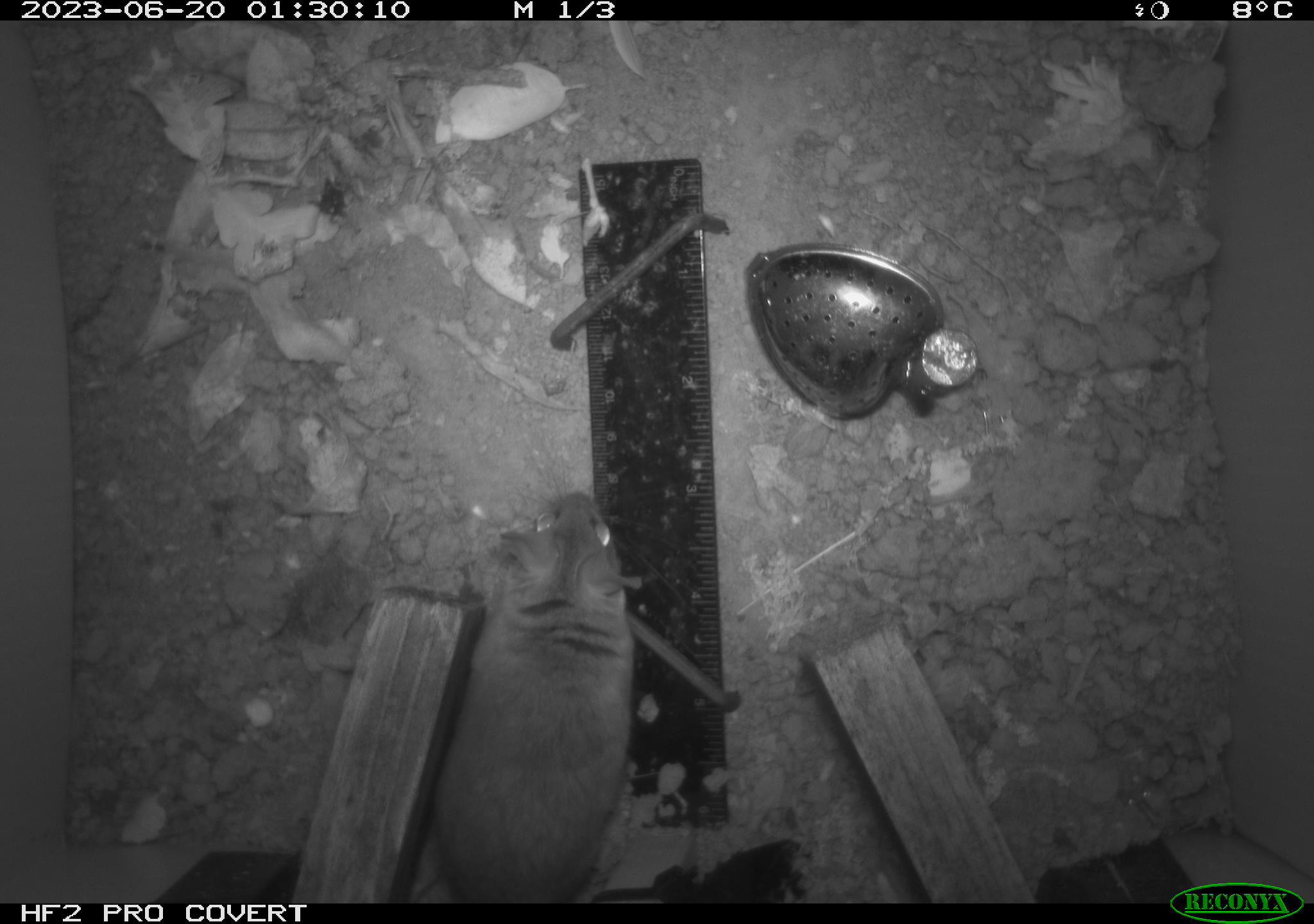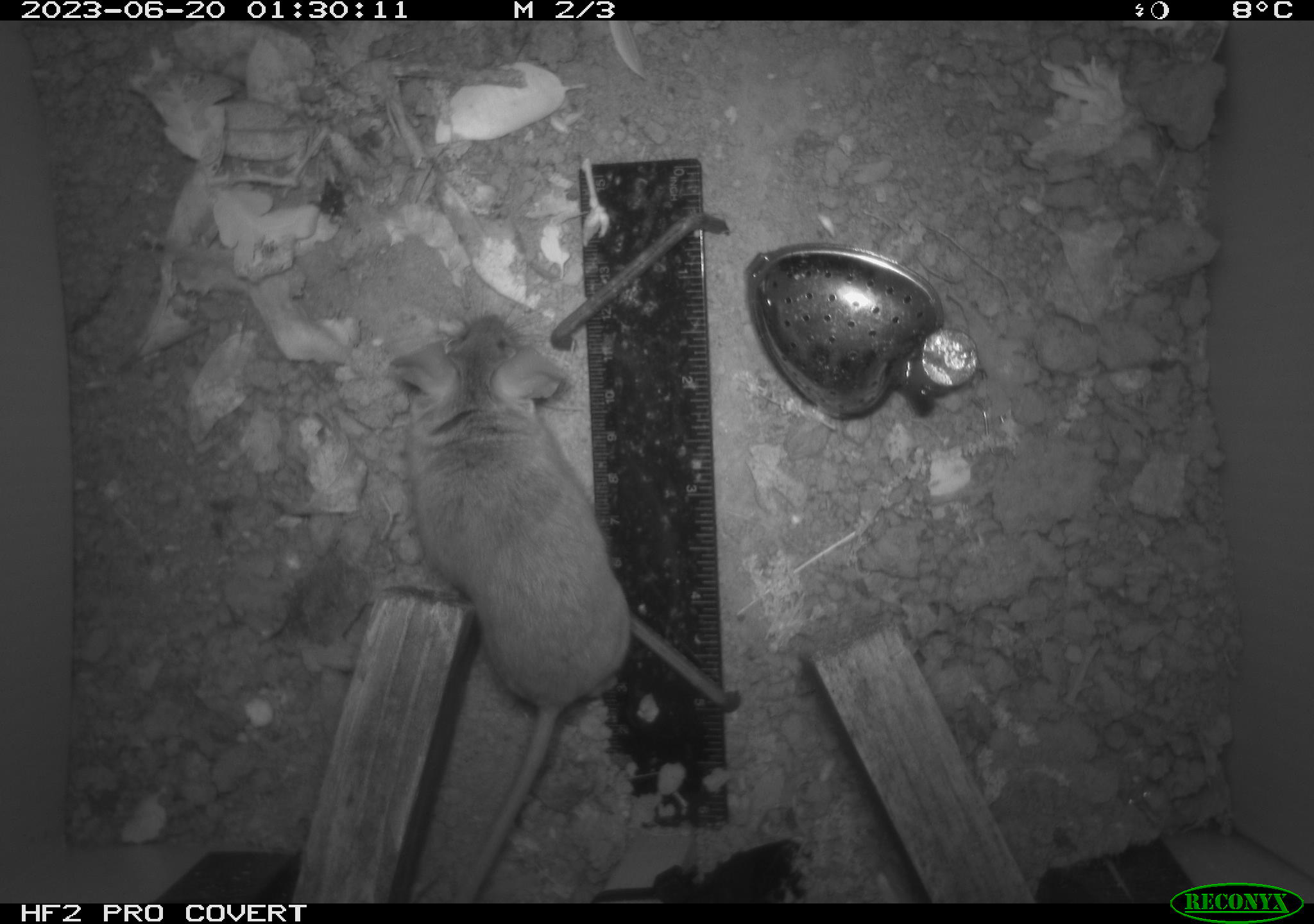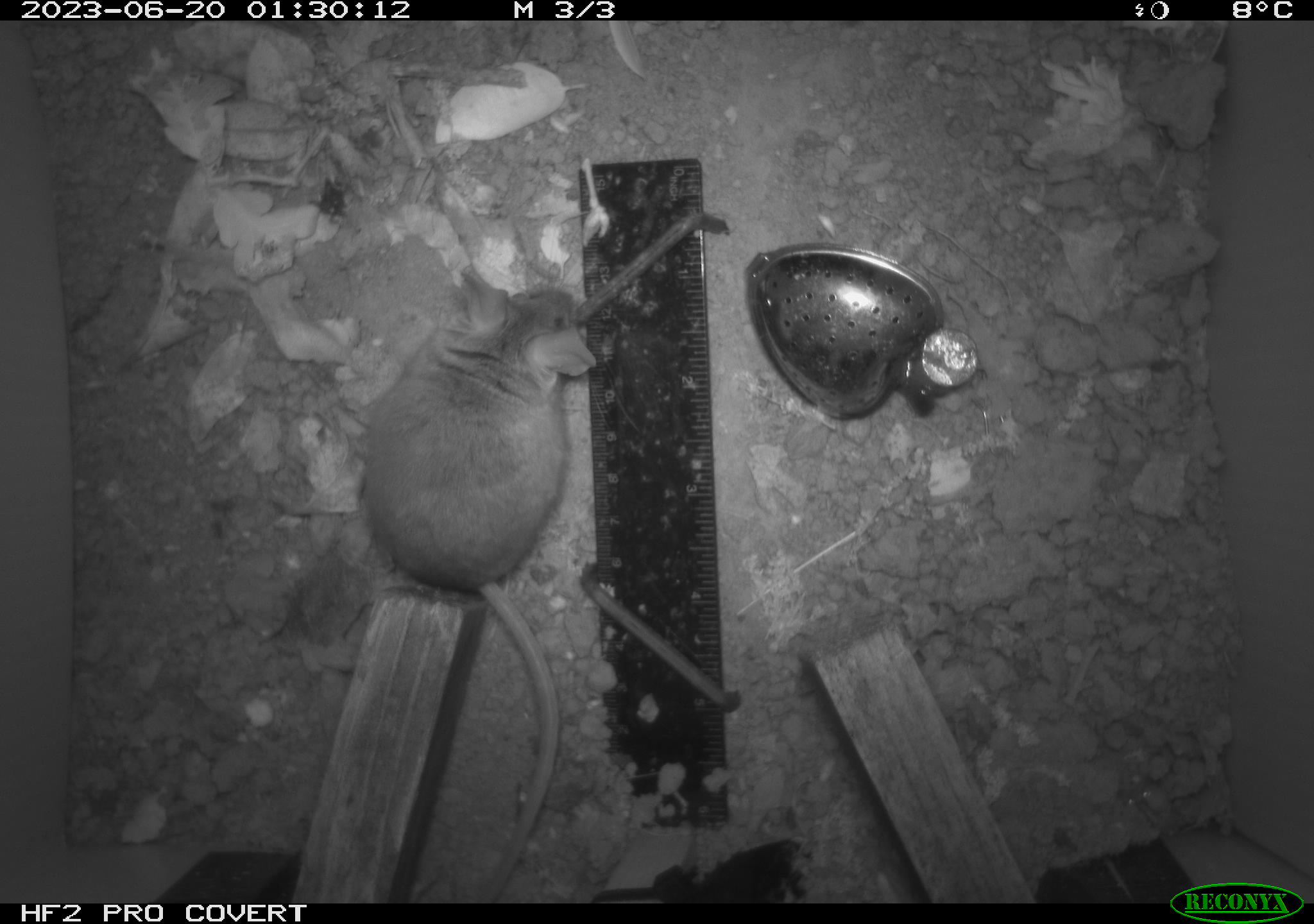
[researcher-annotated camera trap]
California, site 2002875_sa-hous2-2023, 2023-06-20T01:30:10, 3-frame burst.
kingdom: Animalia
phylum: Chordata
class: Mammalia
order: Rodentia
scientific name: Rodentia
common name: mouse species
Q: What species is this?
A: Mouse species (Rodentia).